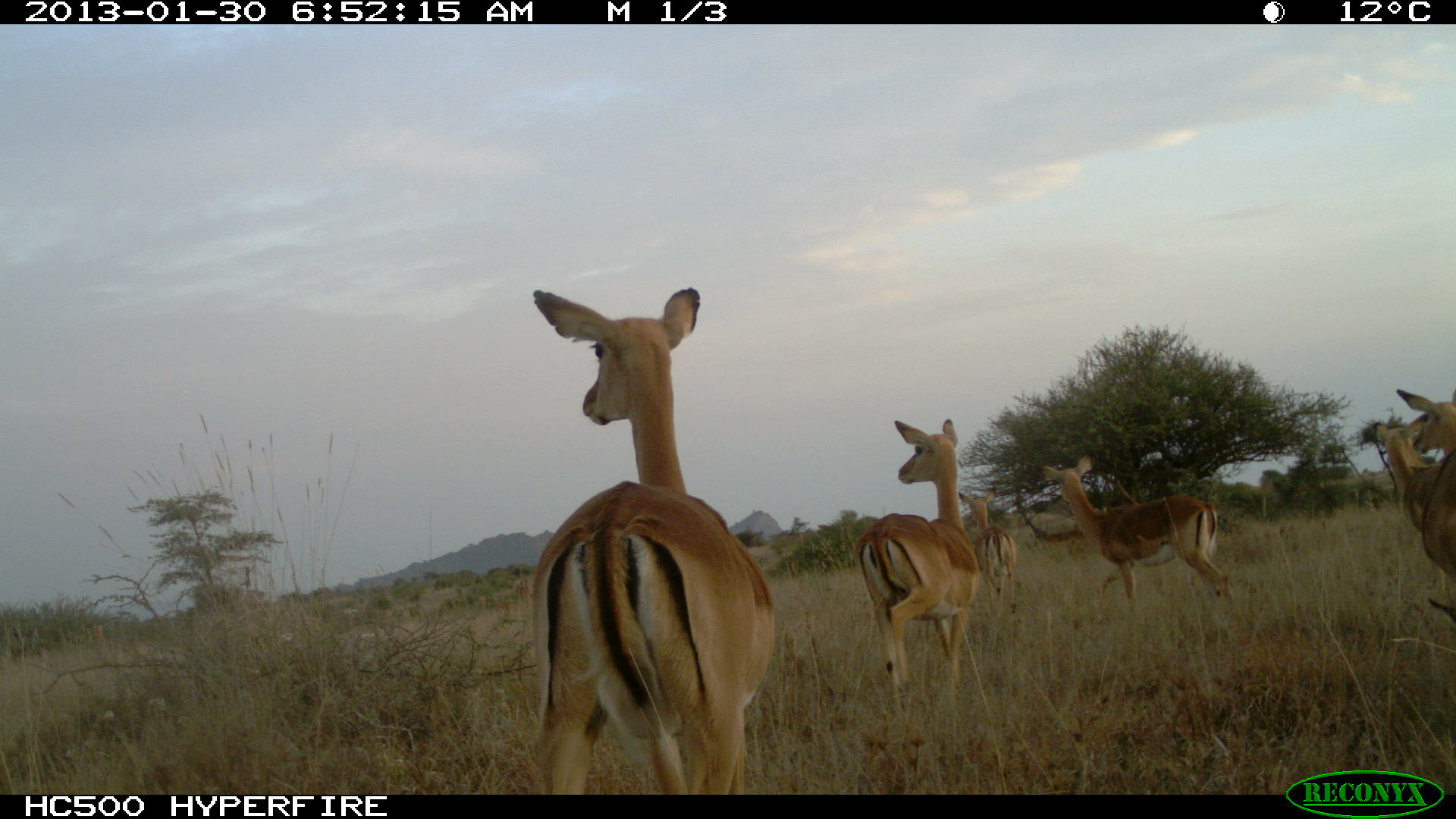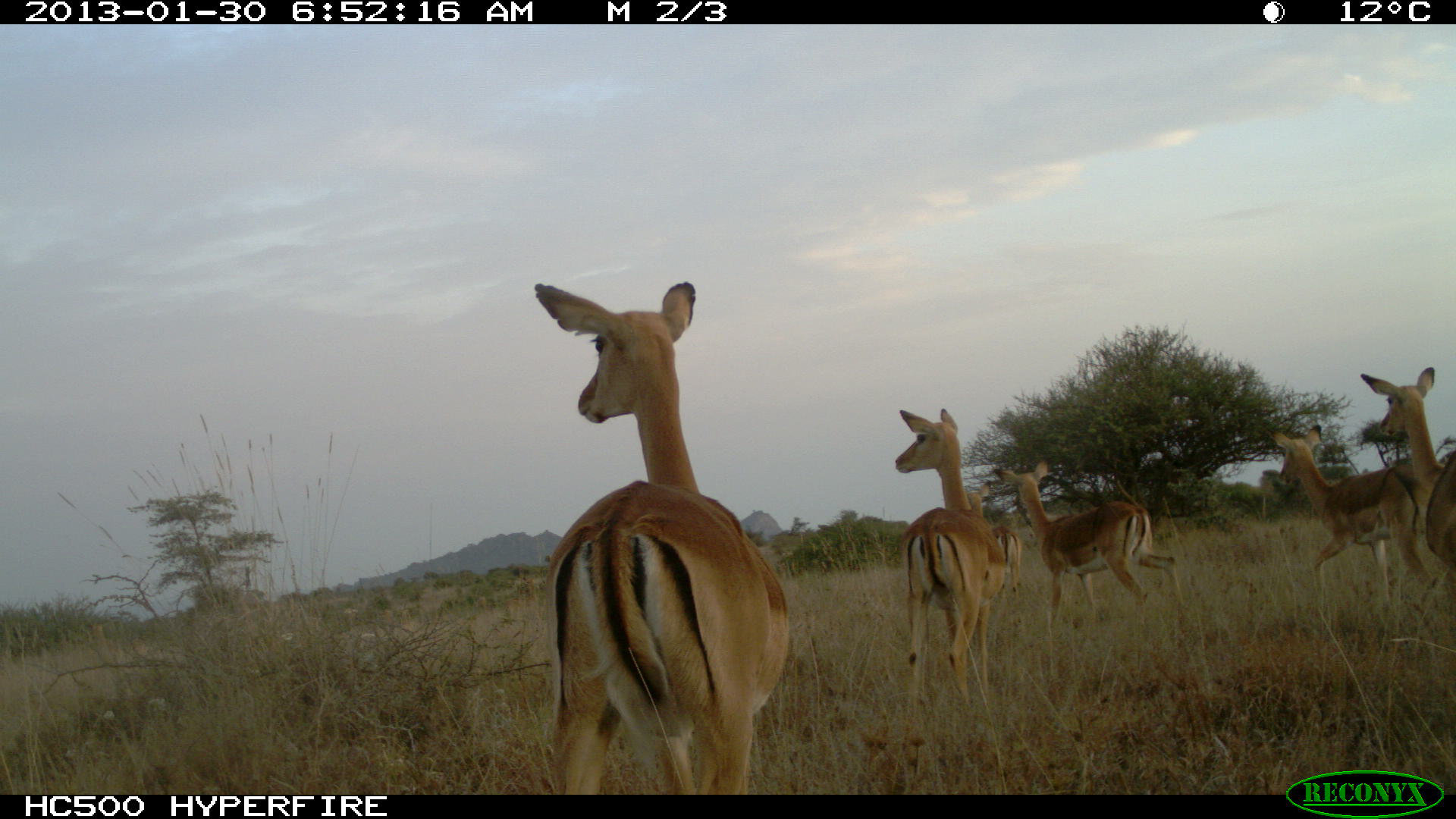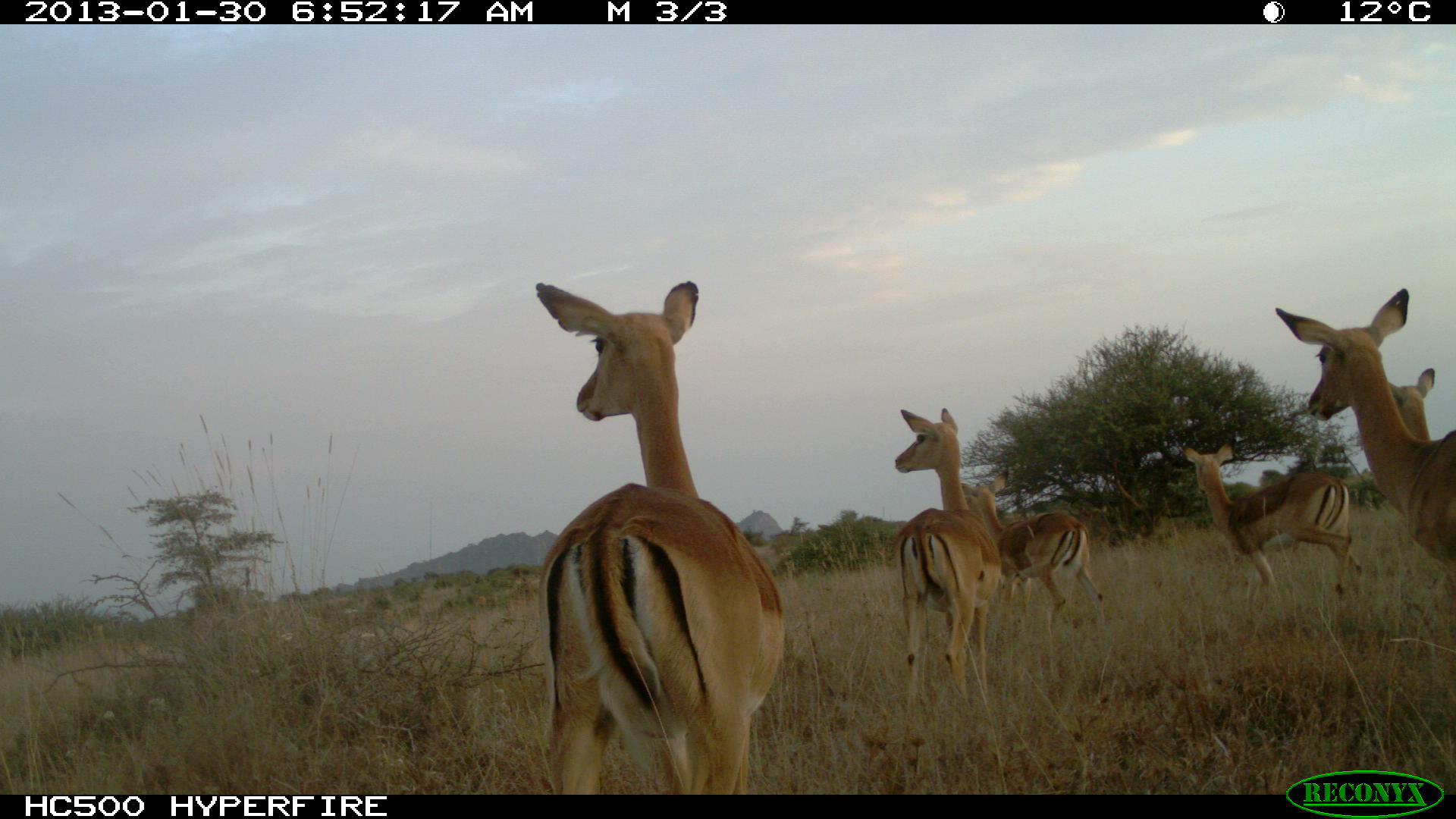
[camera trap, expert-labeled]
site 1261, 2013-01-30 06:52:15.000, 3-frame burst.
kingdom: Animalia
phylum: Chordata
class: Mammalia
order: Artiodactyla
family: Bovidae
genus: Aepyceros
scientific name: Aepyceros melampus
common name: impala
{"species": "Aepyceros melampus (impala)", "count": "8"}